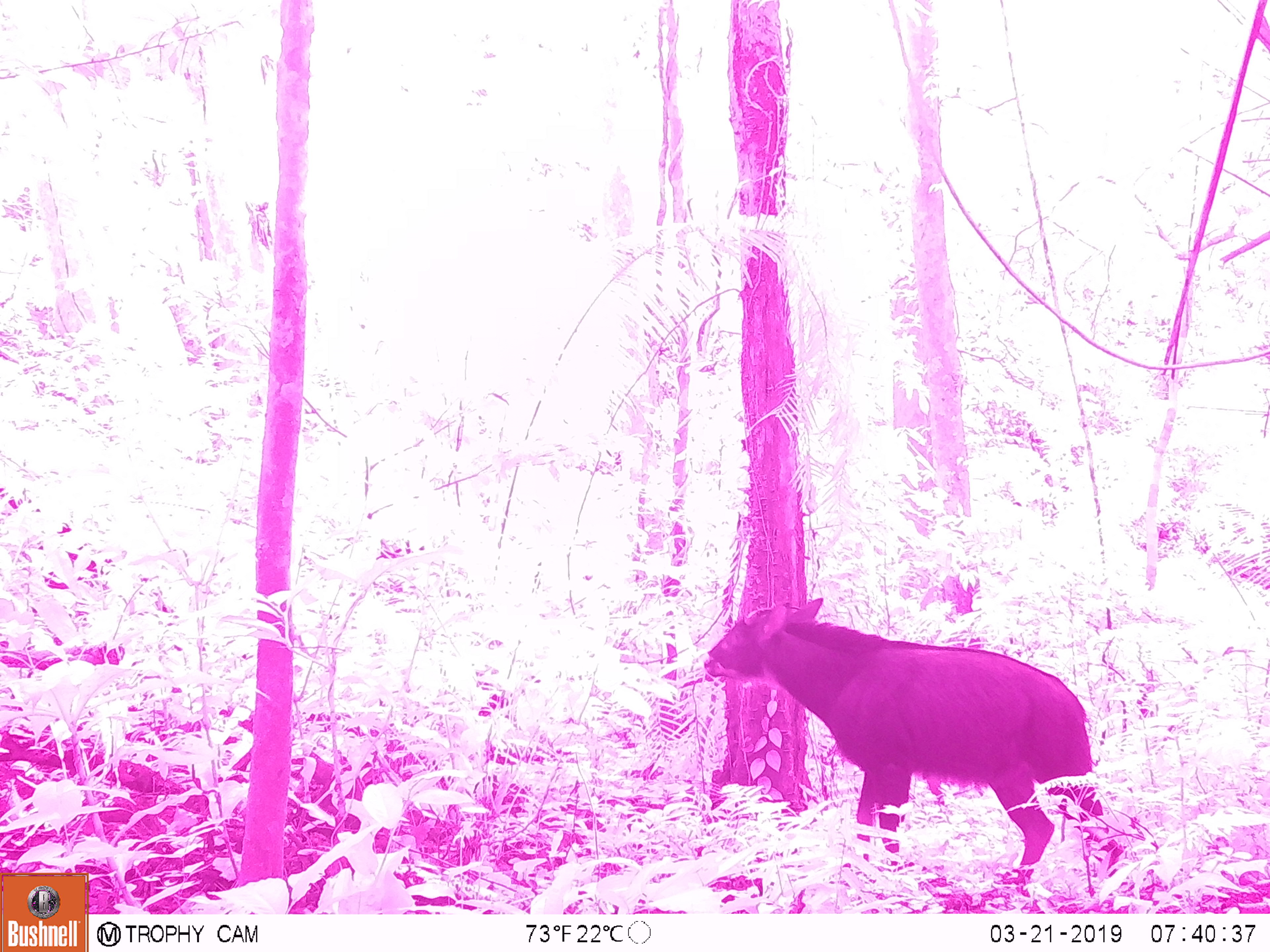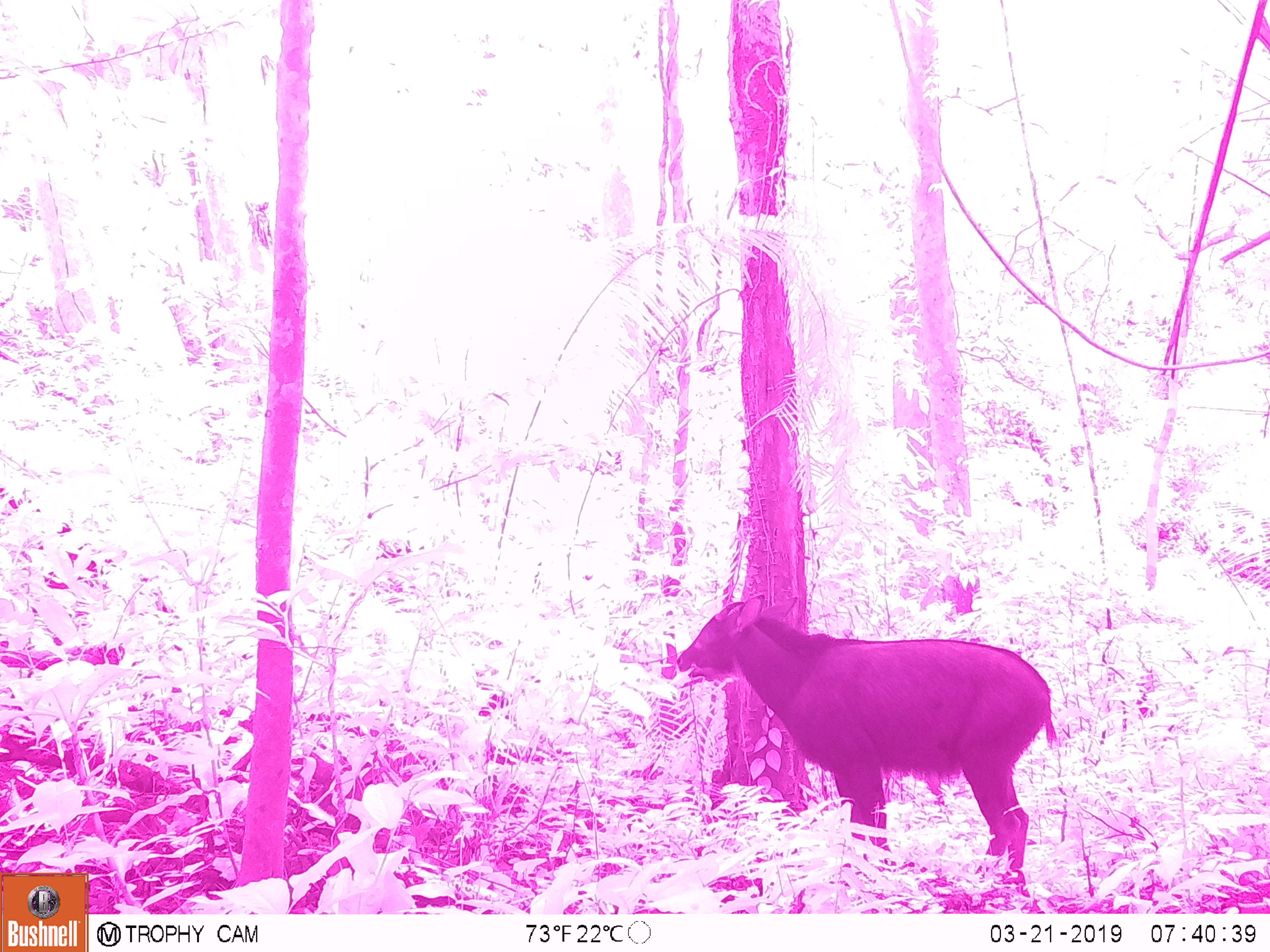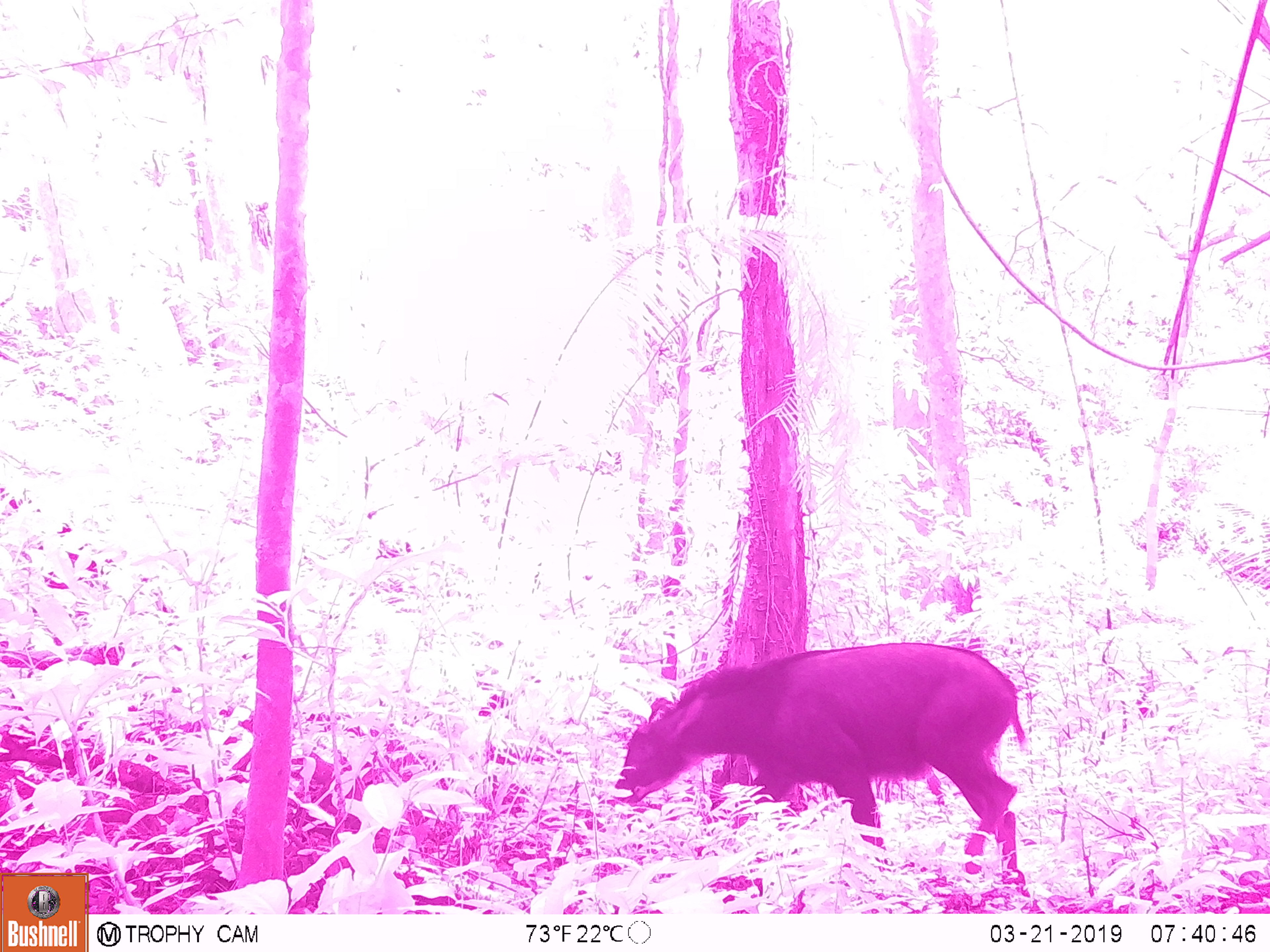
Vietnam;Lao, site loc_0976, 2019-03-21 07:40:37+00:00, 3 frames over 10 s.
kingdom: Animalia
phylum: Chordata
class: Mammalia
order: Artiodactyla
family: Bovidae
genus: Capricornis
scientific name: Capricornis sumatraensis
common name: chinese serow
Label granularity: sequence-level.